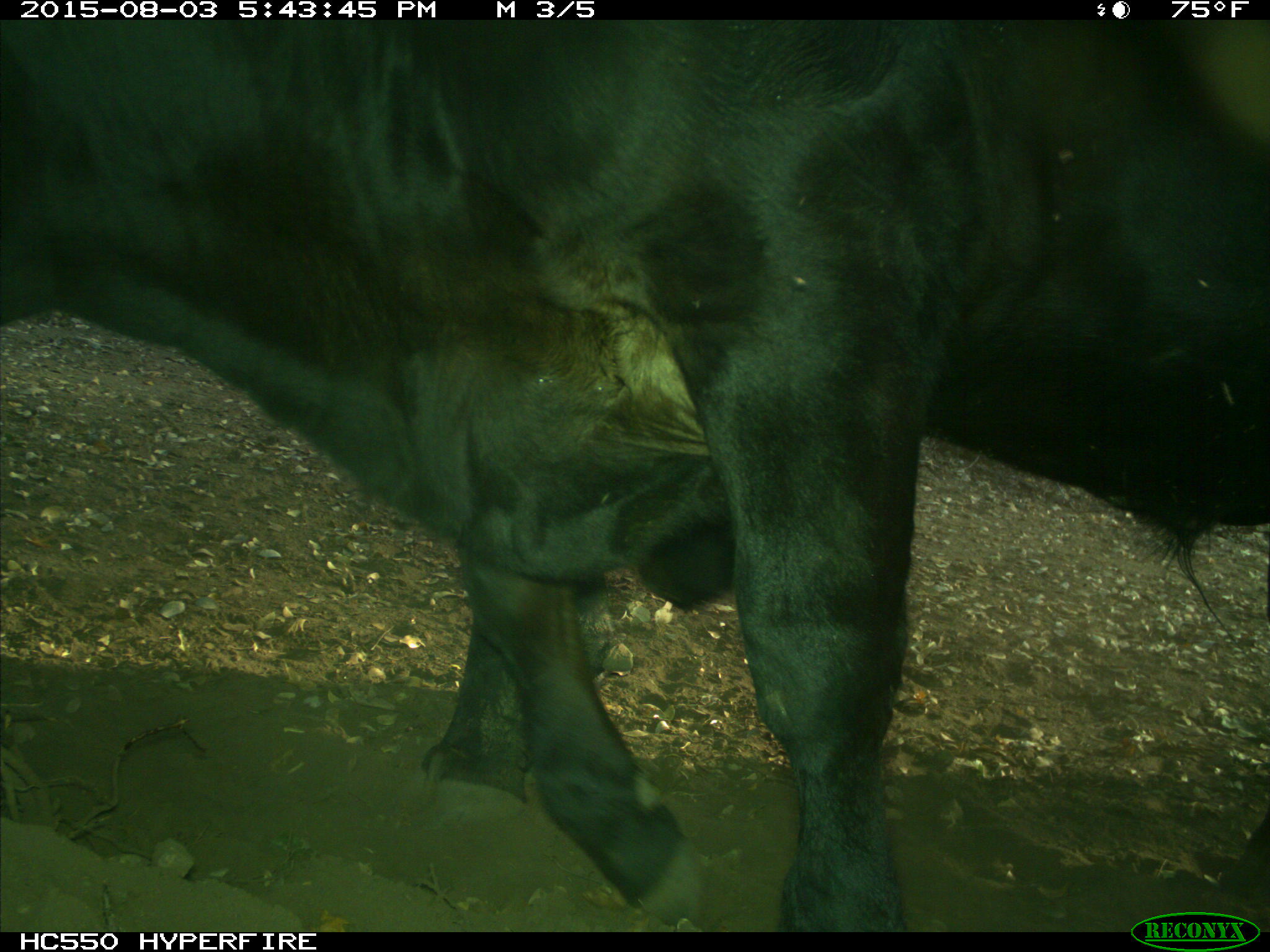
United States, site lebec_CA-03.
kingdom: Animalia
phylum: Chordata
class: Mammalia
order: Artiodactyla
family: Bovidae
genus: Bos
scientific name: Bos taurus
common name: domestic cow